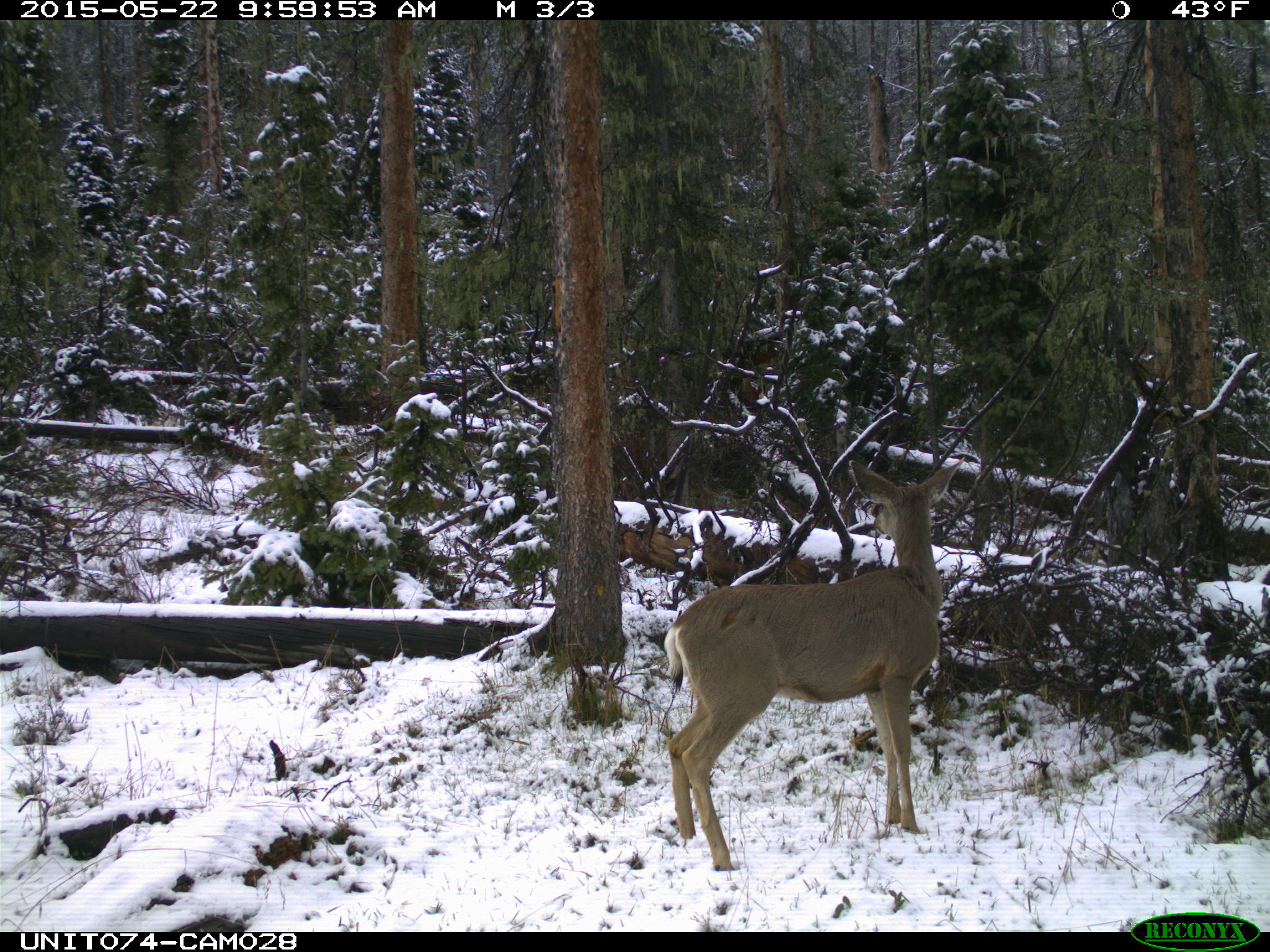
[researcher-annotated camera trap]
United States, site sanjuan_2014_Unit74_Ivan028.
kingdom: Animalia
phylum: Chordata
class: Mammalia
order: Artiodactyla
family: Cervidae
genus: Odocoileus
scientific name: Odocoileus hemionus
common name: mule deer